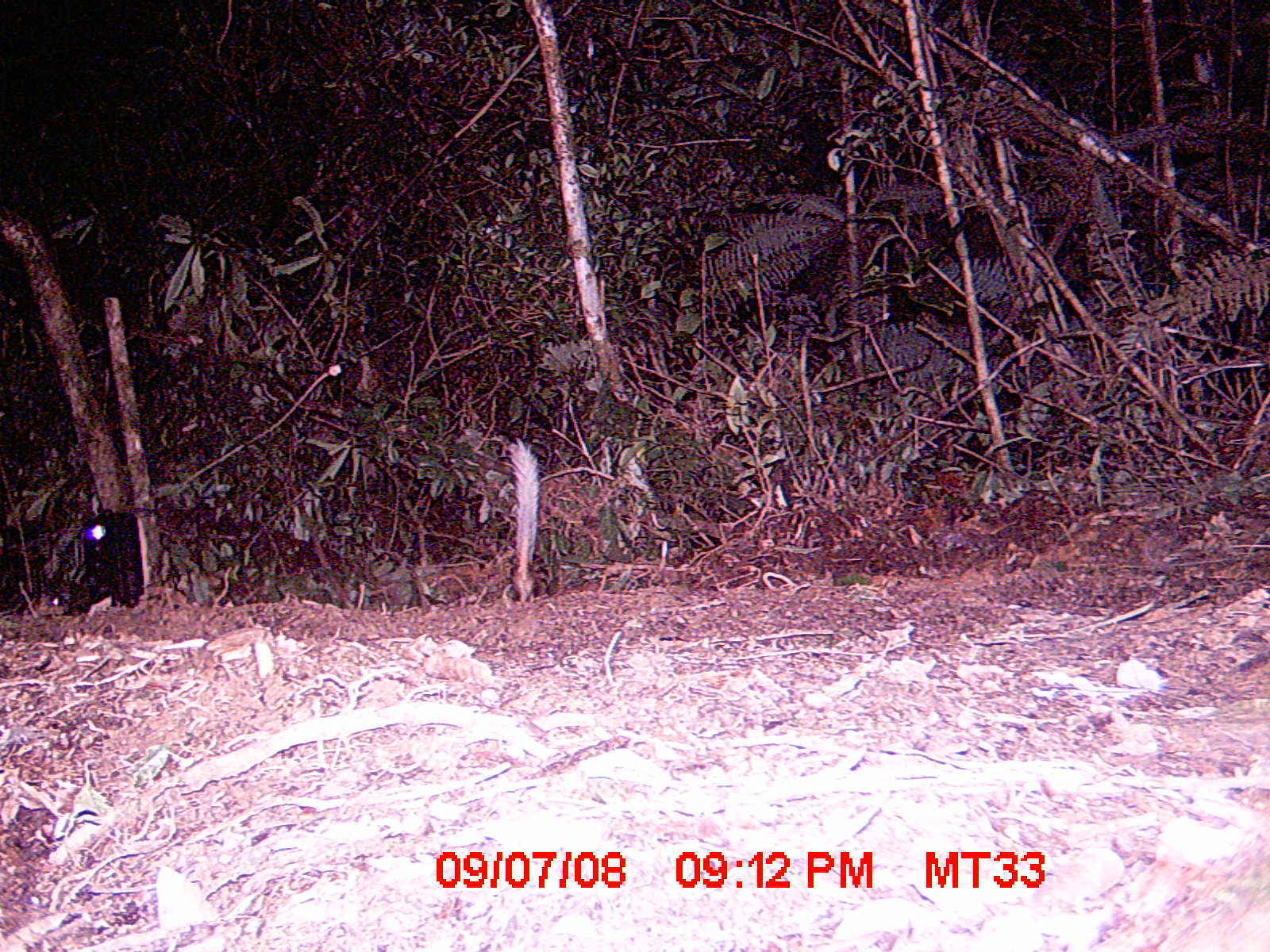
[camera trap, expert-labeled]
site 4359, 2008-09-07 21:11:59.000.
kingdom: Animalia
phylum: Chordata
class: Aves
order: Coraciiformes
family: Brachypteraciidae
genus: Brachypteracias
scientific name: Brachypteracias squamiger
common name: scaly ground-roller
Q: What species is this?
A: Brachypteracias squamiger (scaly ground-roller).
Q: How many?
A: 2.